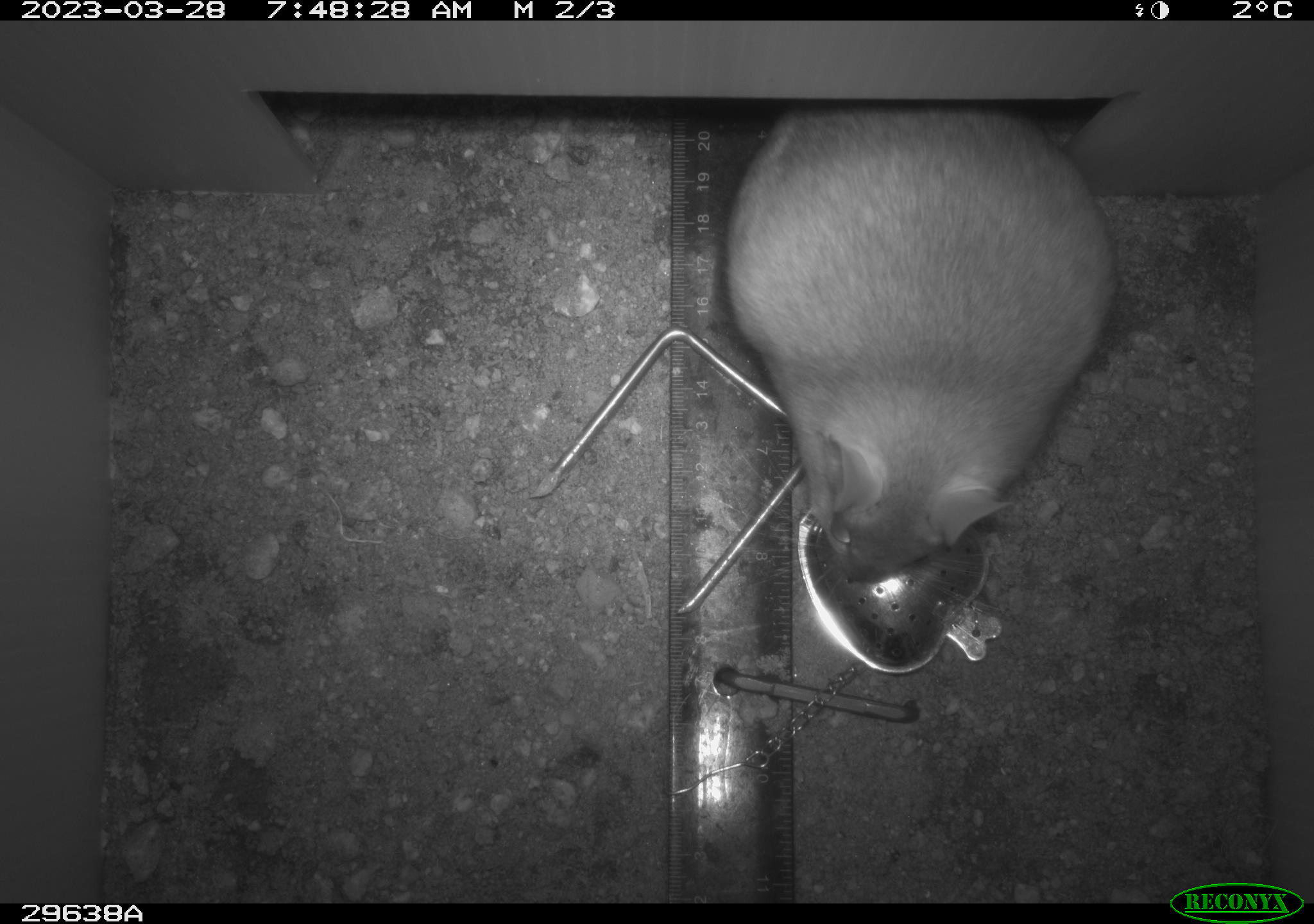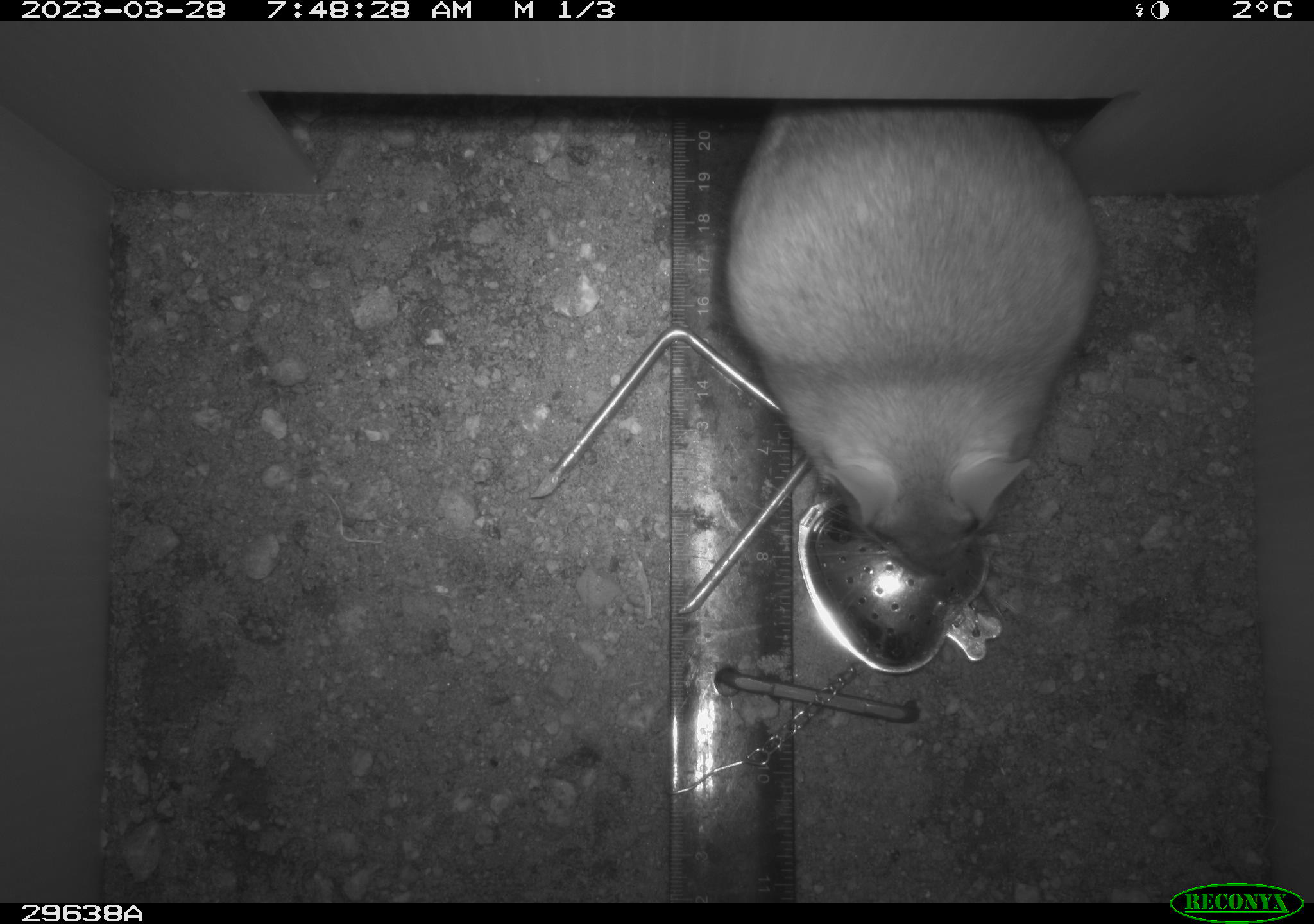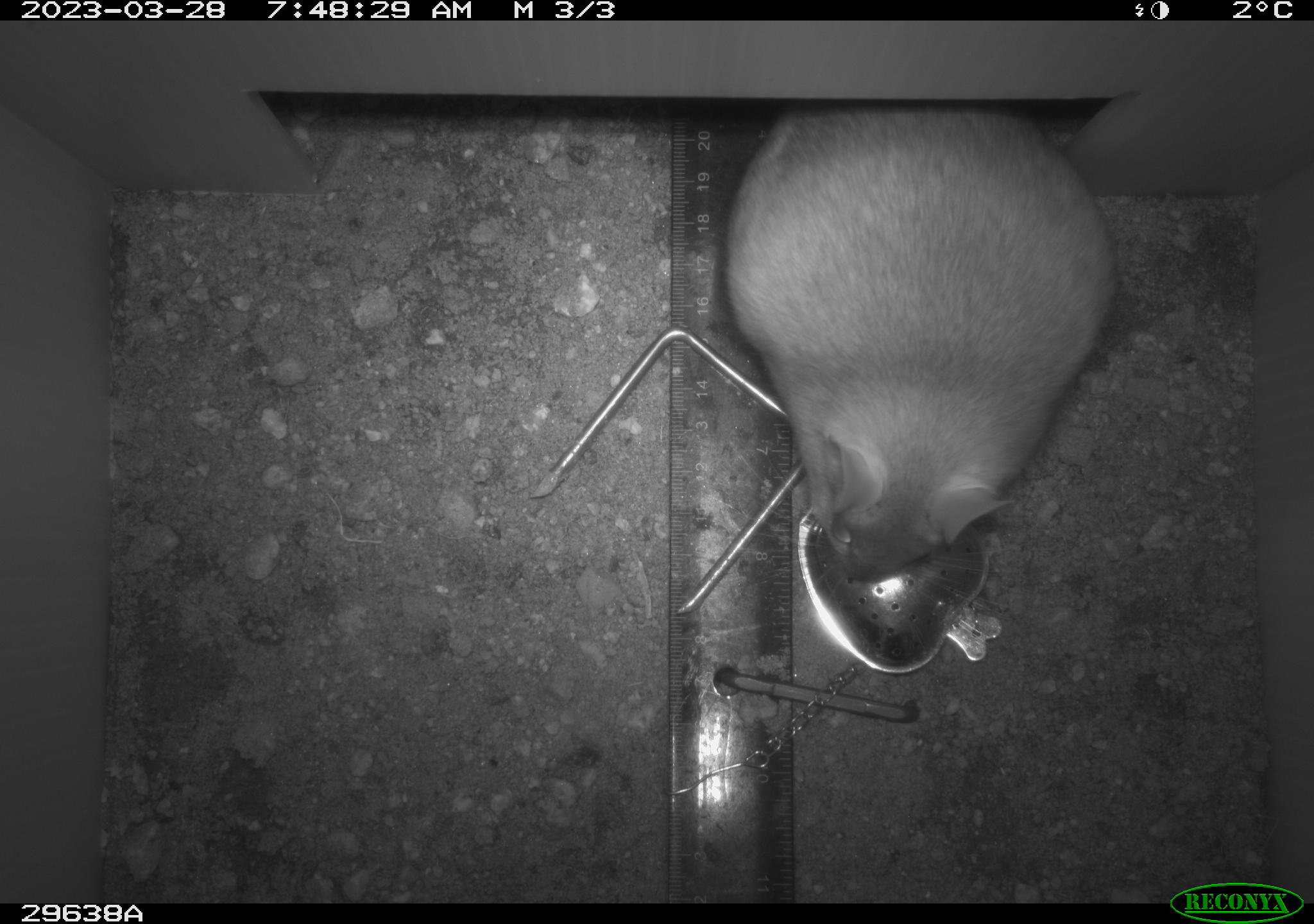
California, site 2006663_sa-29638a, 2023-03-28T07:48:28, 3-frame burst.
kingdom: Animalia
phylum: Chordata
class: Mammalia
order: Rodentia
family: Cricetidae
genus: Neotoma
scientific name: Neotoma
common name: pack rat or woodrat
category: neotoma species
Neotoma species (pack rat or woodrat) (Neotoma).